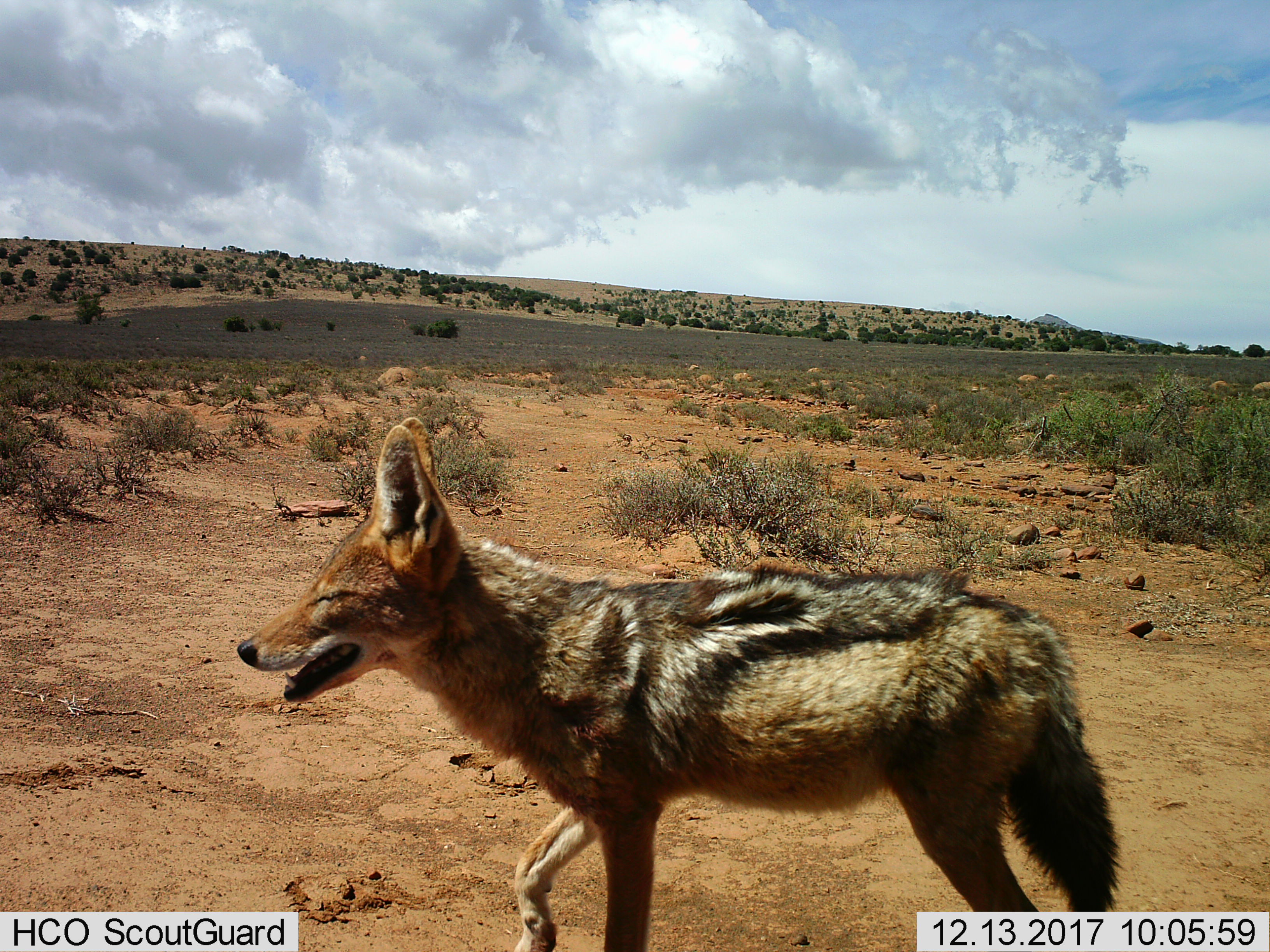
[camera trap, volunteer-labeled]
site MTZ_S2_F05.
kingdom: Animalia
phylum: Chordata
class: Mammalia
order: Carnivora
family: Canidae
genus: Lupulella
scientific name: Lupulella mesomelas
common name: black-backed jackal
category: jackalblackbacked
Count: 1.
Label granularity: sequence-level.